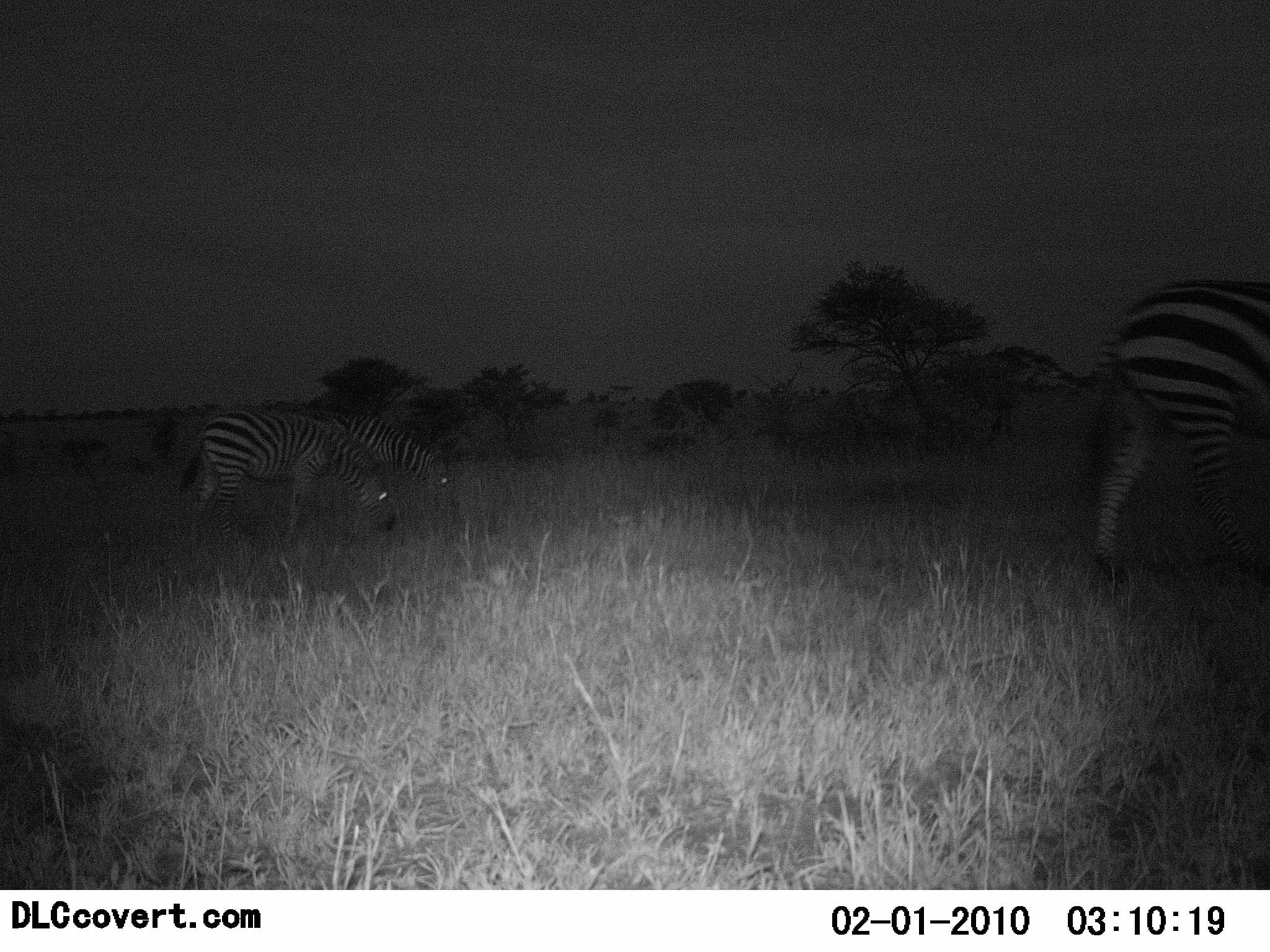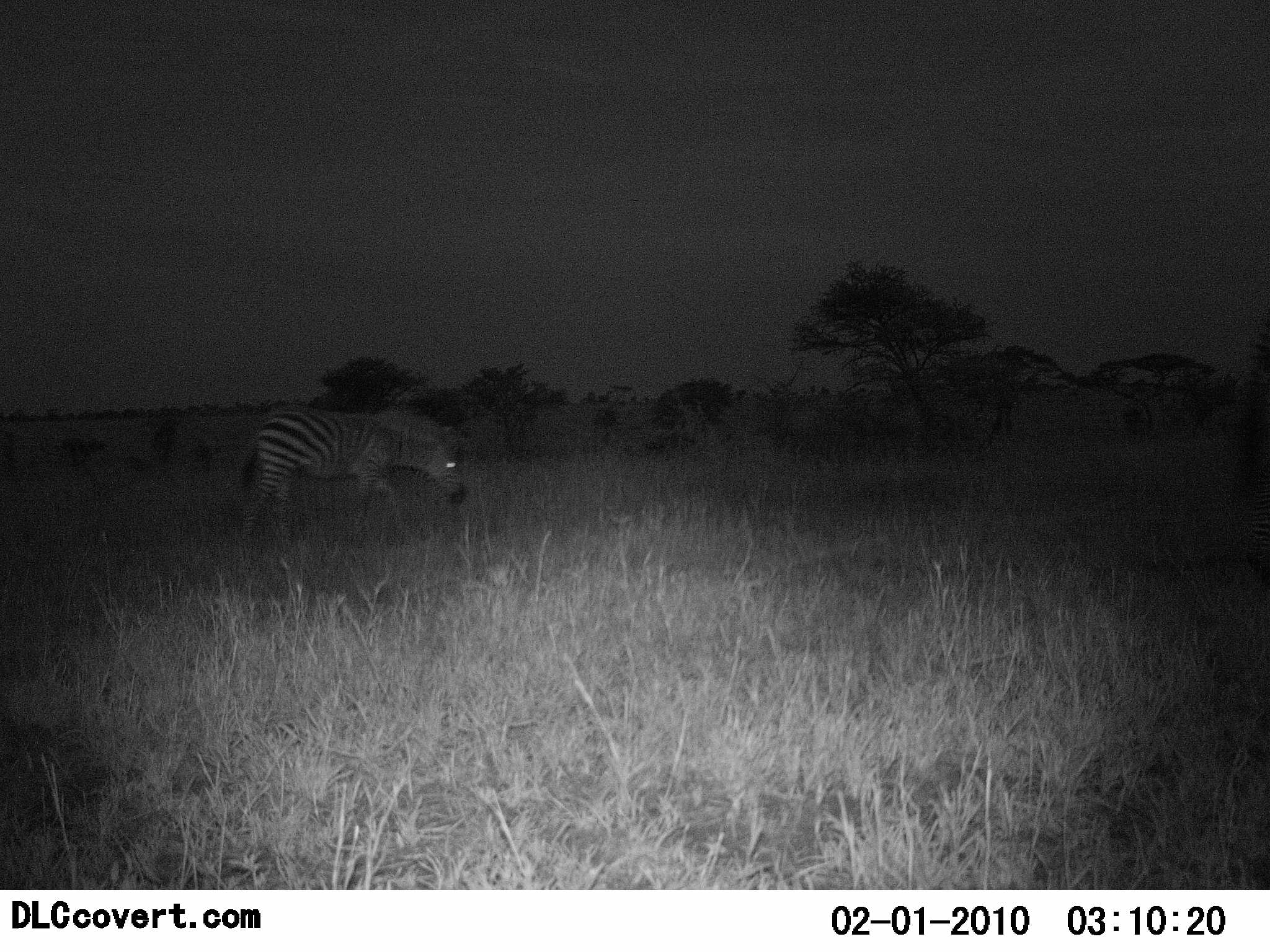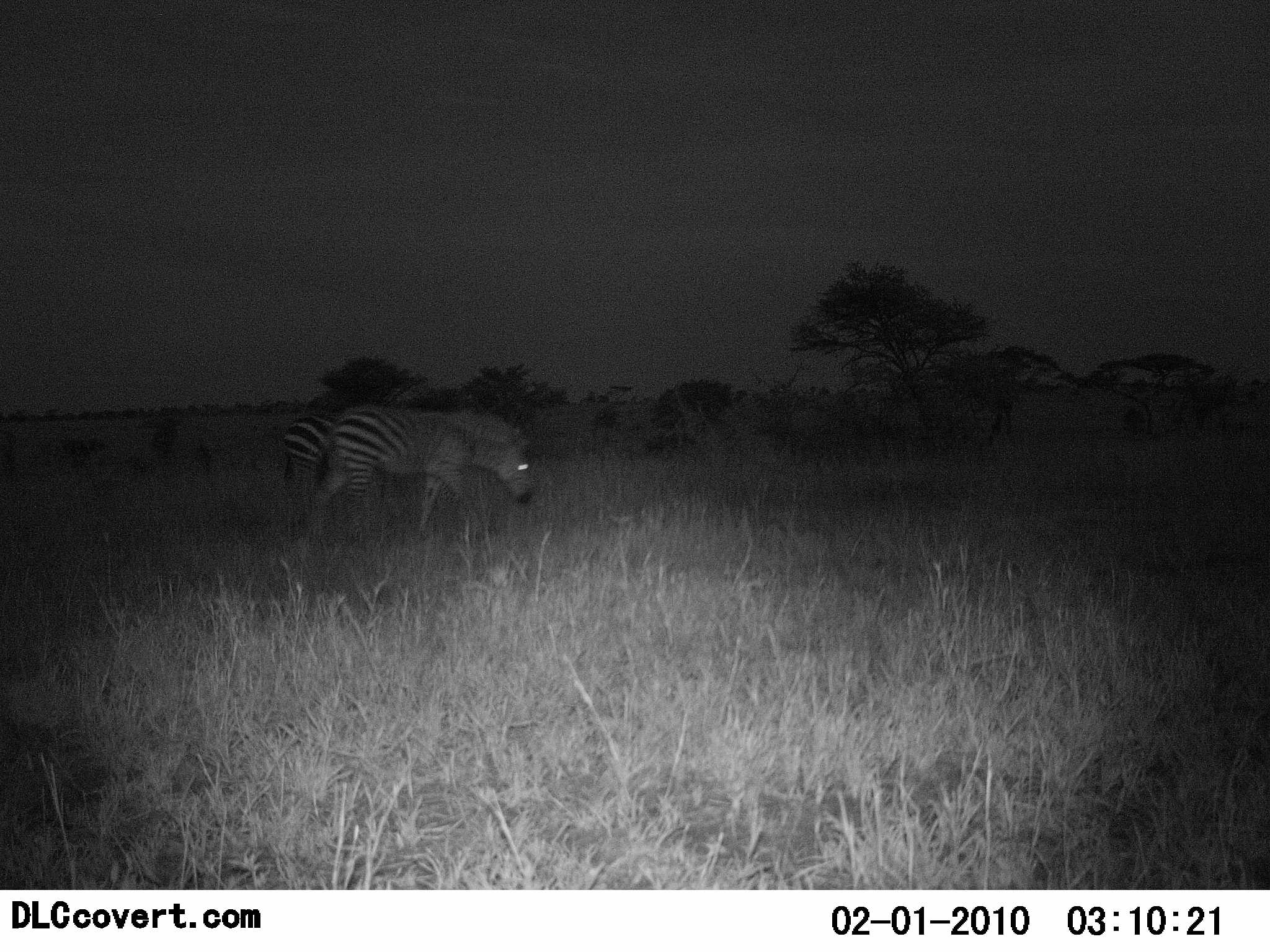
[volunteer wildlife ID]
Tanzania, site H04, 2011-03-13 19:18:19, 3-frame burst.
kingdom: Animalia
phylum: Chordata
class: Mammalia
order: Perissodactyla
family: Equidae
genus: Equus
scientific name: Equus quagga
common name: plains zebra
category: zebra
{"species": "zebra (plains zebra) (Equus quagga)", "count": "3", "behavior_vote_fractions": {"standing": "0%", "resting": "0%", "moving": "64%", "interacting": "0%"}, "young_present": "0%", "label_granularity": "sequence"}